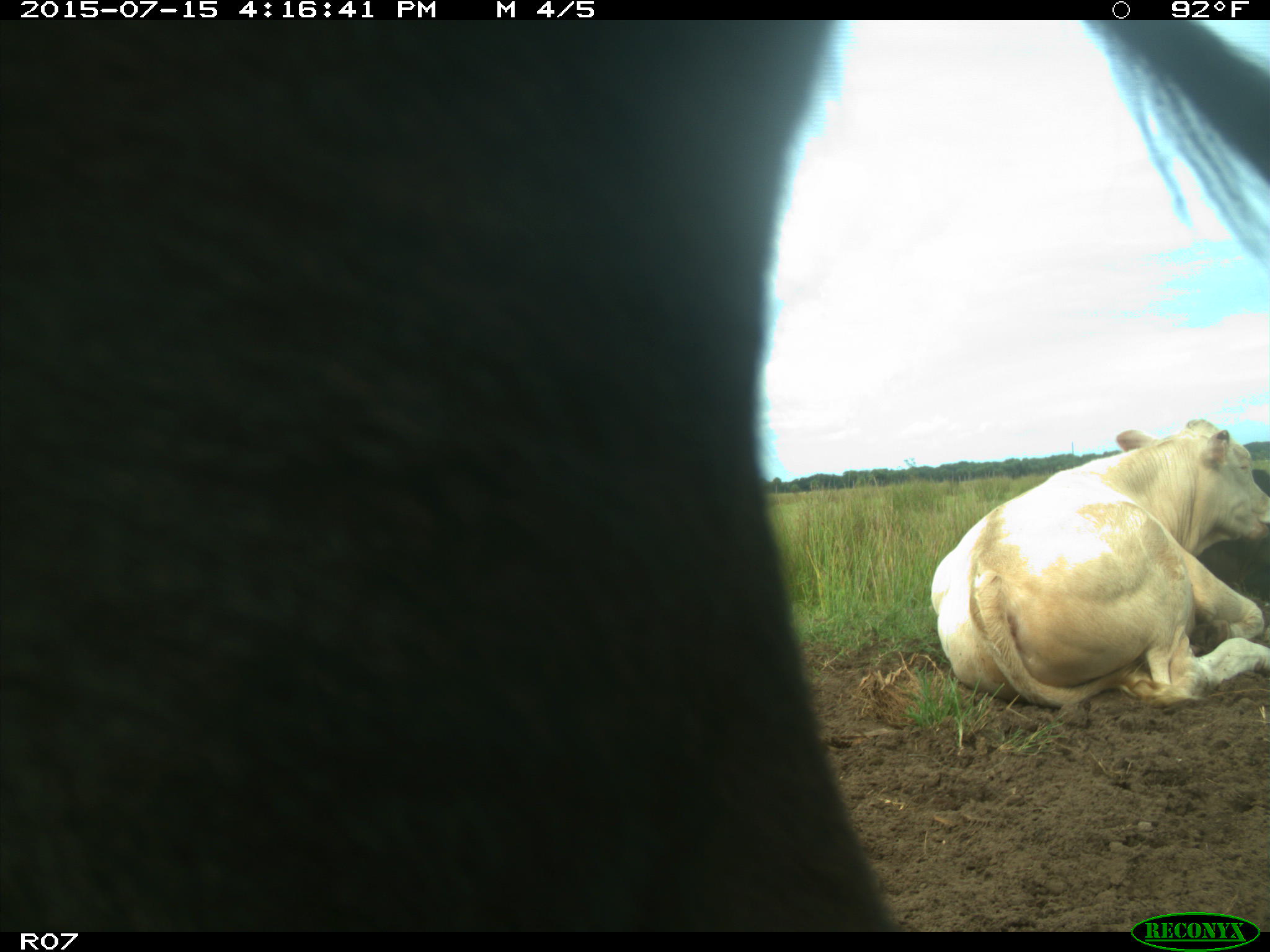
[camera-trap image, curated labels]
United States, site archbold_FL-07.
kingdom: Animalia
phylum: Chordata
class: Mammalia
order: Artiodactyla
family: Bovidae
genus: Bos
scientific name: Bos taurus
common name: domestic cow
Bos taurus (domestic cow).